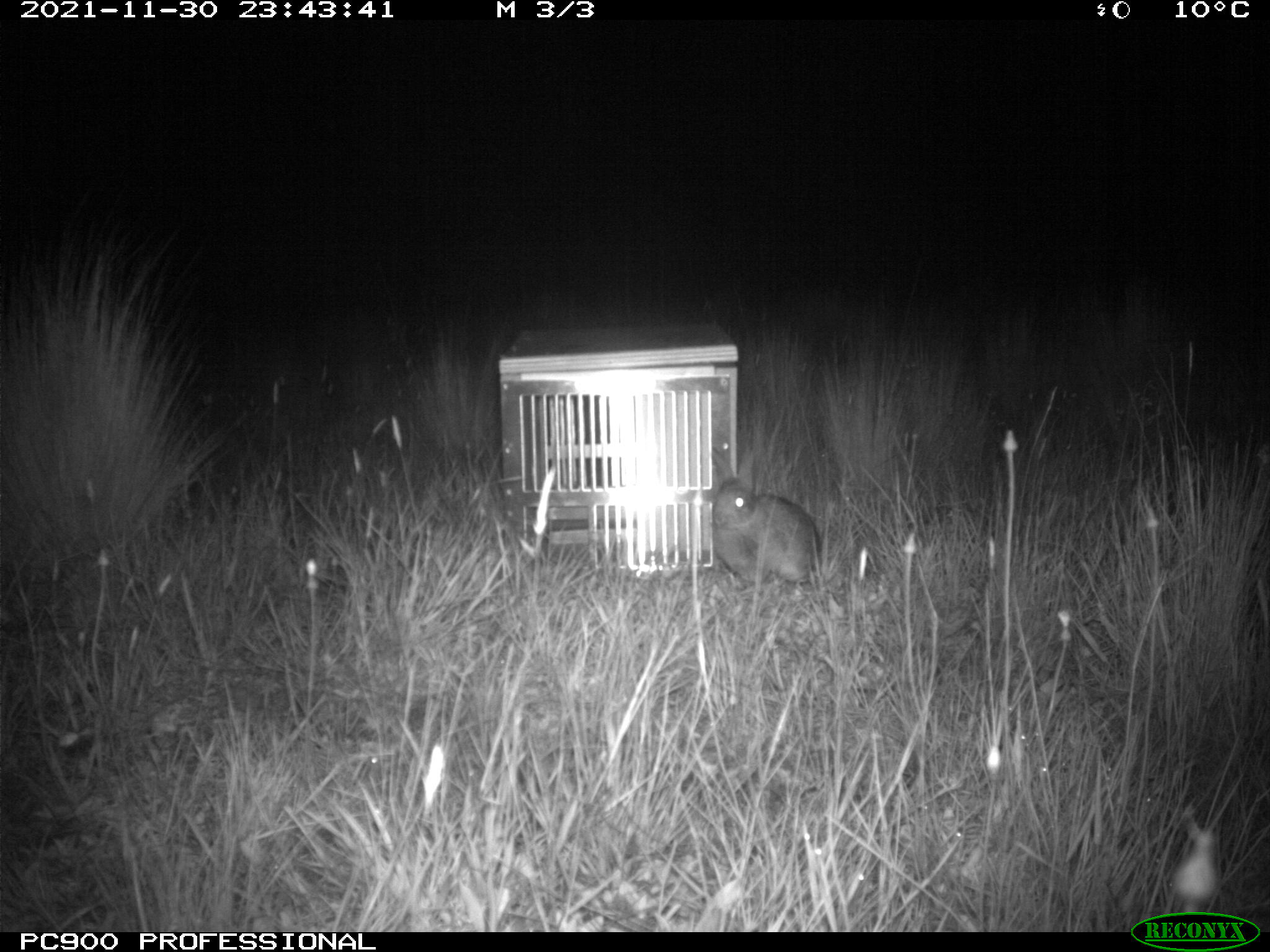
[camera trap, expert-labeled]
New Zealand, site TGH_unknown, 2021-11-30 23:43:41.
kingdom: Animalia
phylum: Chordata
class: Mammalia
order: Lagomorpha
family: Leporidae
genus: Oryctolagus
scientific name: Oryctolagus cuniculus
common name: european rabbit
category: rabbit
Rabbit (european rabbit) (Oryctolagus cuniculus).